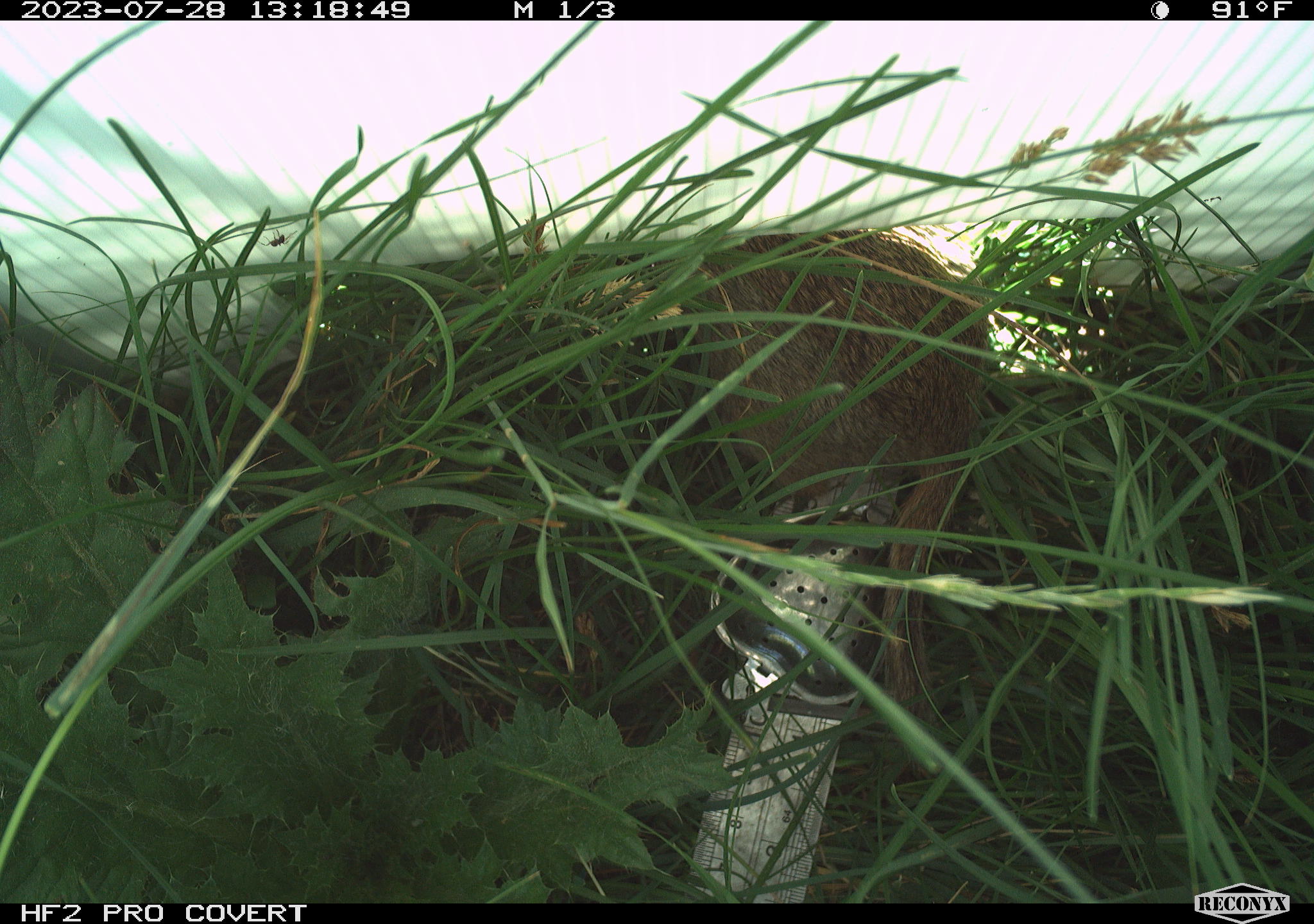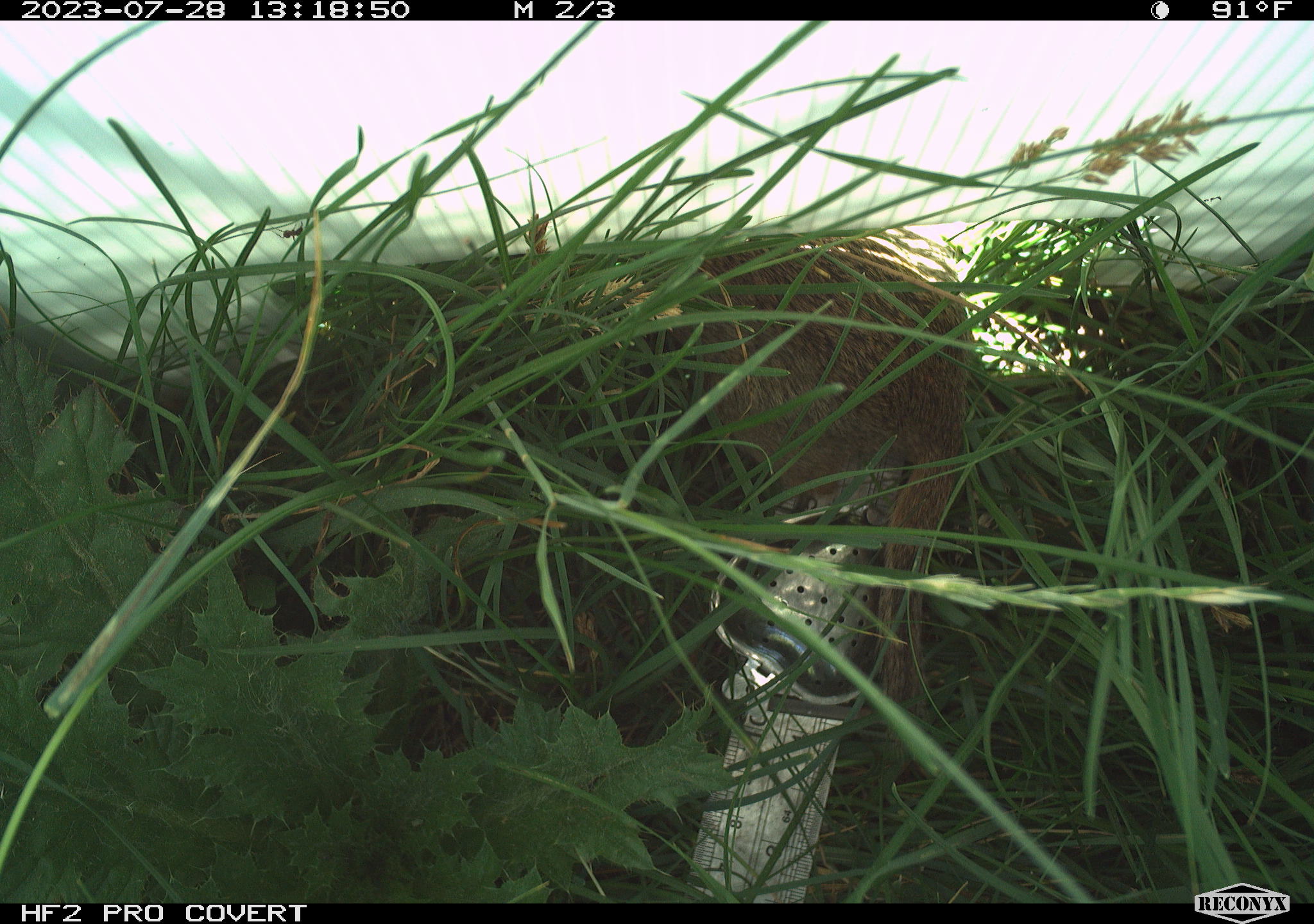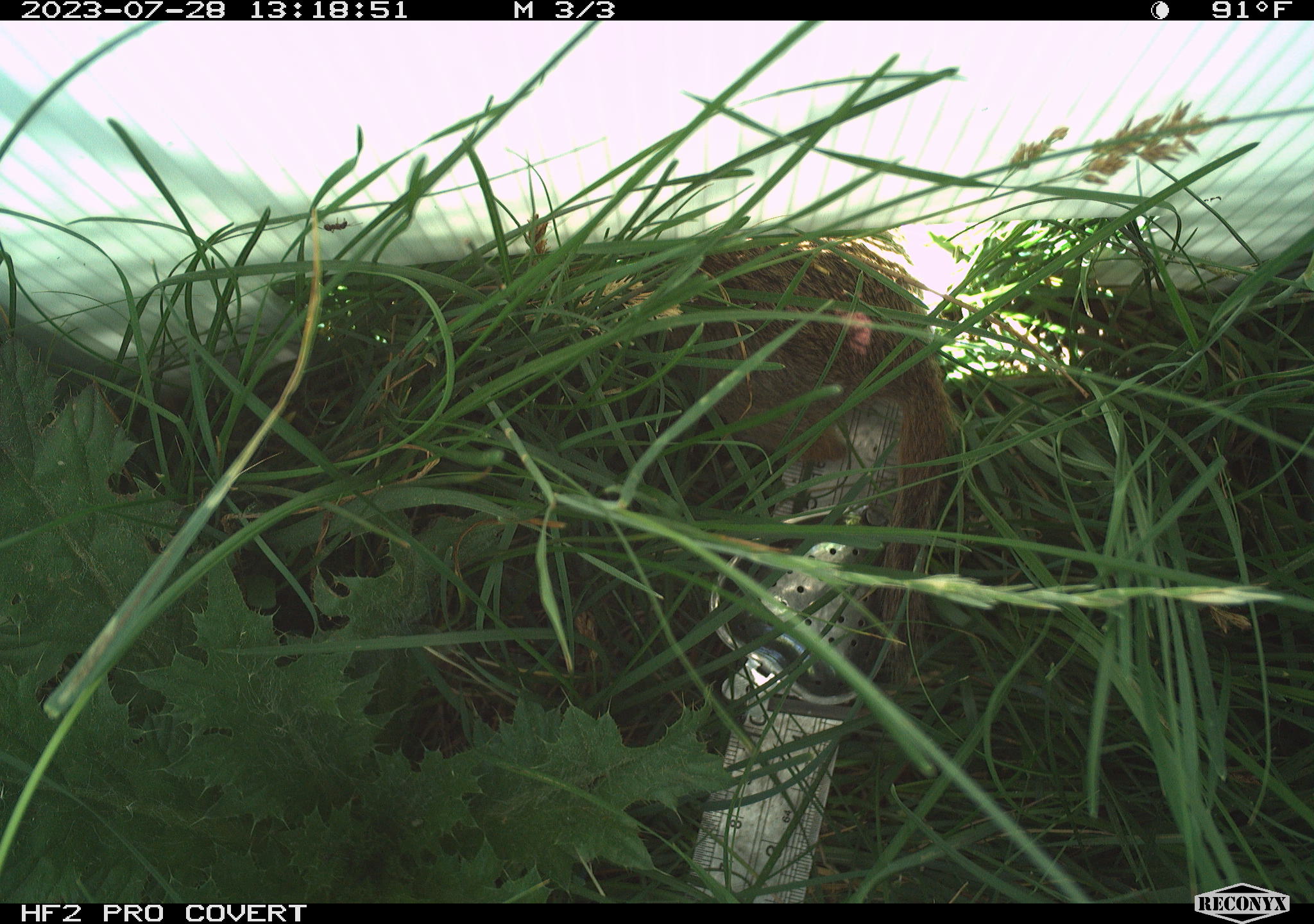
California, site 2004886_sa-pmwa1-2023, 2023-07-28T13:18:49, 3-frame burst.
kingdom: Animalia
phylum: Chordata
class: Mammalia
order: Rodentia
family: Sciuridae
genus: Urocitellus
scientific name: Urocitellus beldingi beldingi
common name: belding's ground squirrel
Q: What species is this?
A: Belding's ground squirrel (Urocitellus beldingi beldingi).